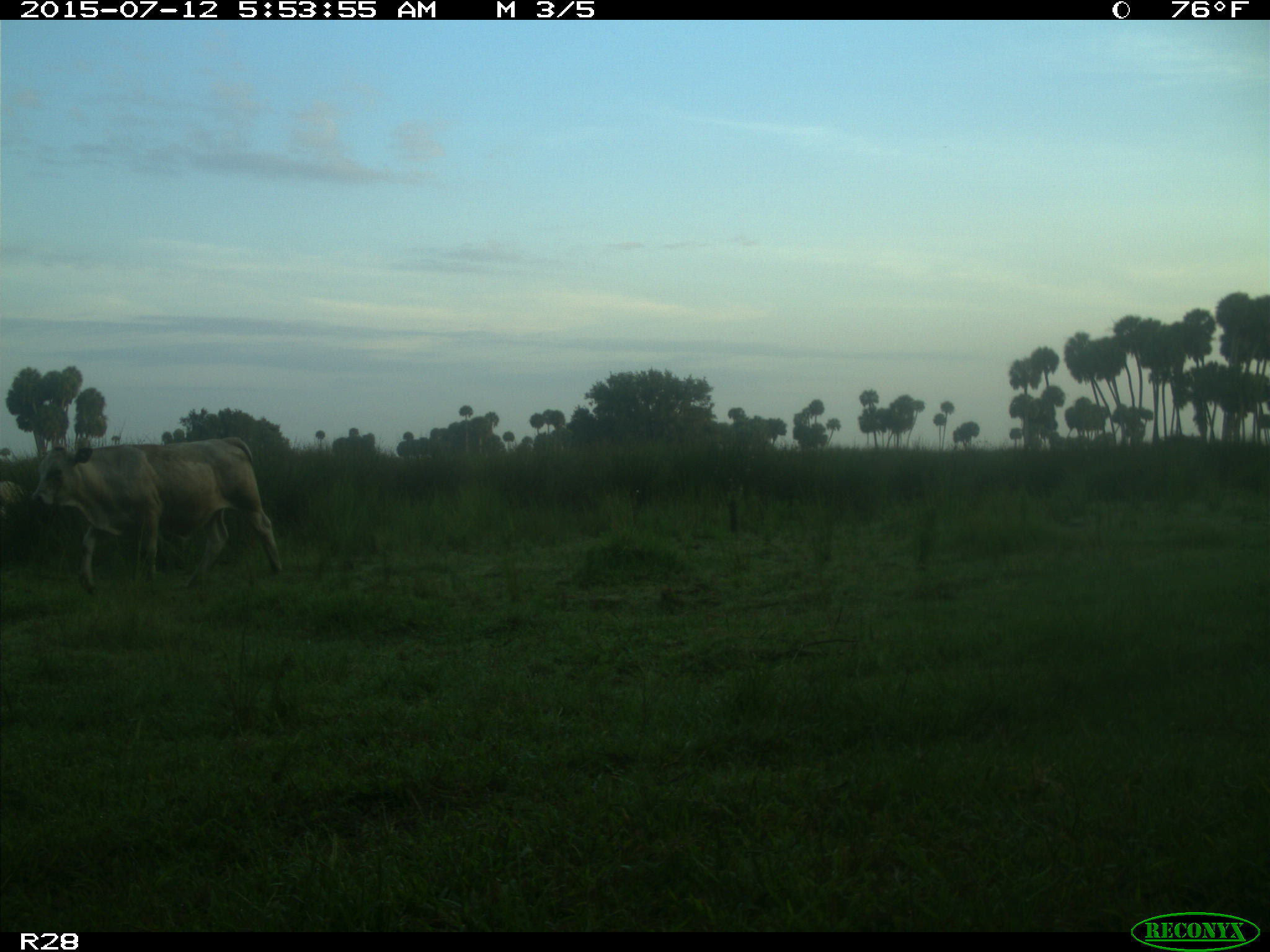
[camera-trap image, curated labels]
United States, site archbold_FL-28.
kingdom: Animalia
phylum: Chordata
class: Mammalia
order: Artiodactyla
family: Bovidae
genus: Bos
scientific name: Bos taurus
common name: domestic cow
Bos taurus (domestic cow).